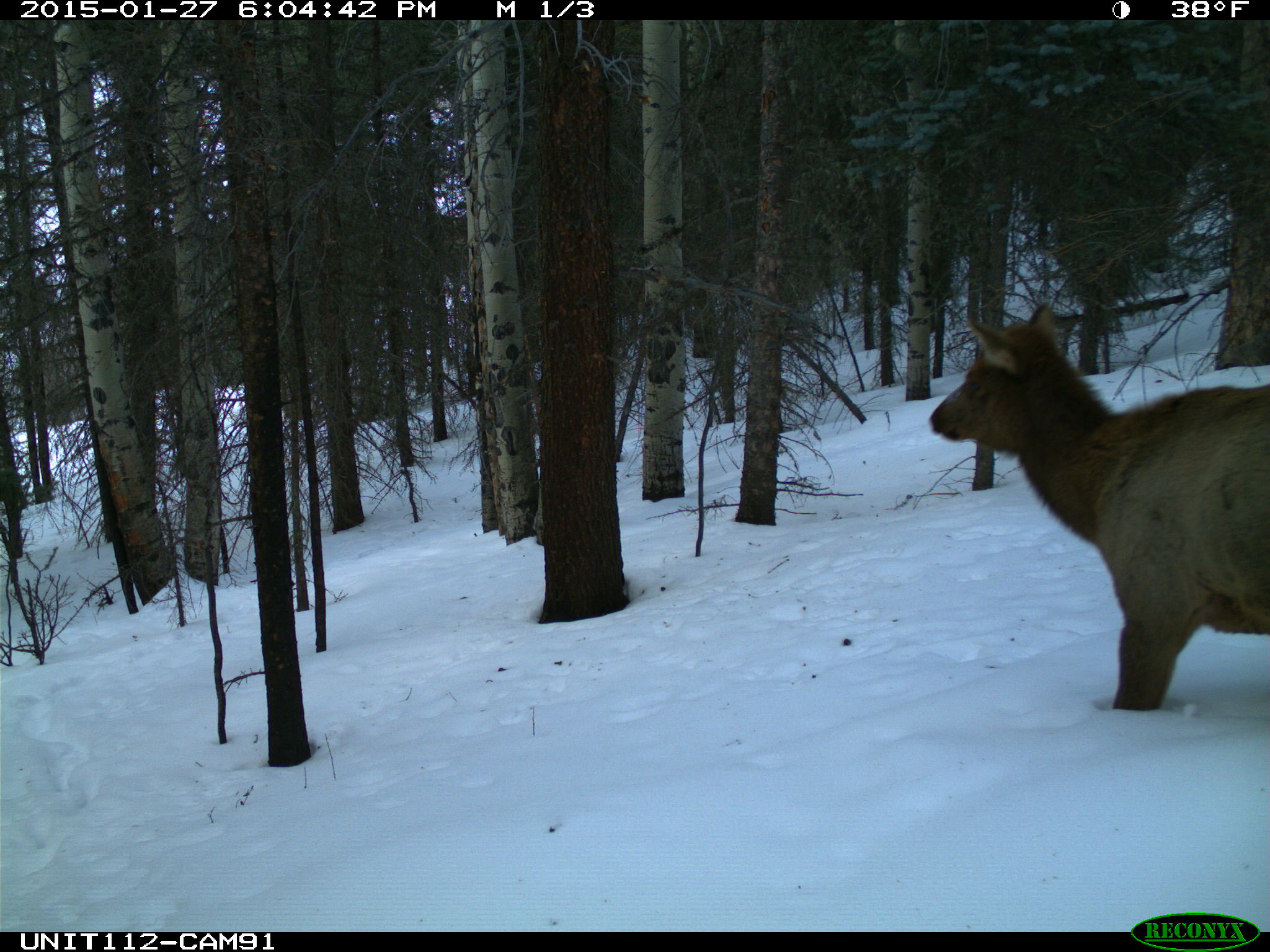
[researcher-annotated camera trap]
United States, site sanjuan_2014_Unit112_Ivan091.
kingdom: Animalia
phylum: Chordata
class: Mammalia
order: Artiodactyla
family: Cervidae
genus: Cervus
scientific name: Cervus elaphus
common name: red deer